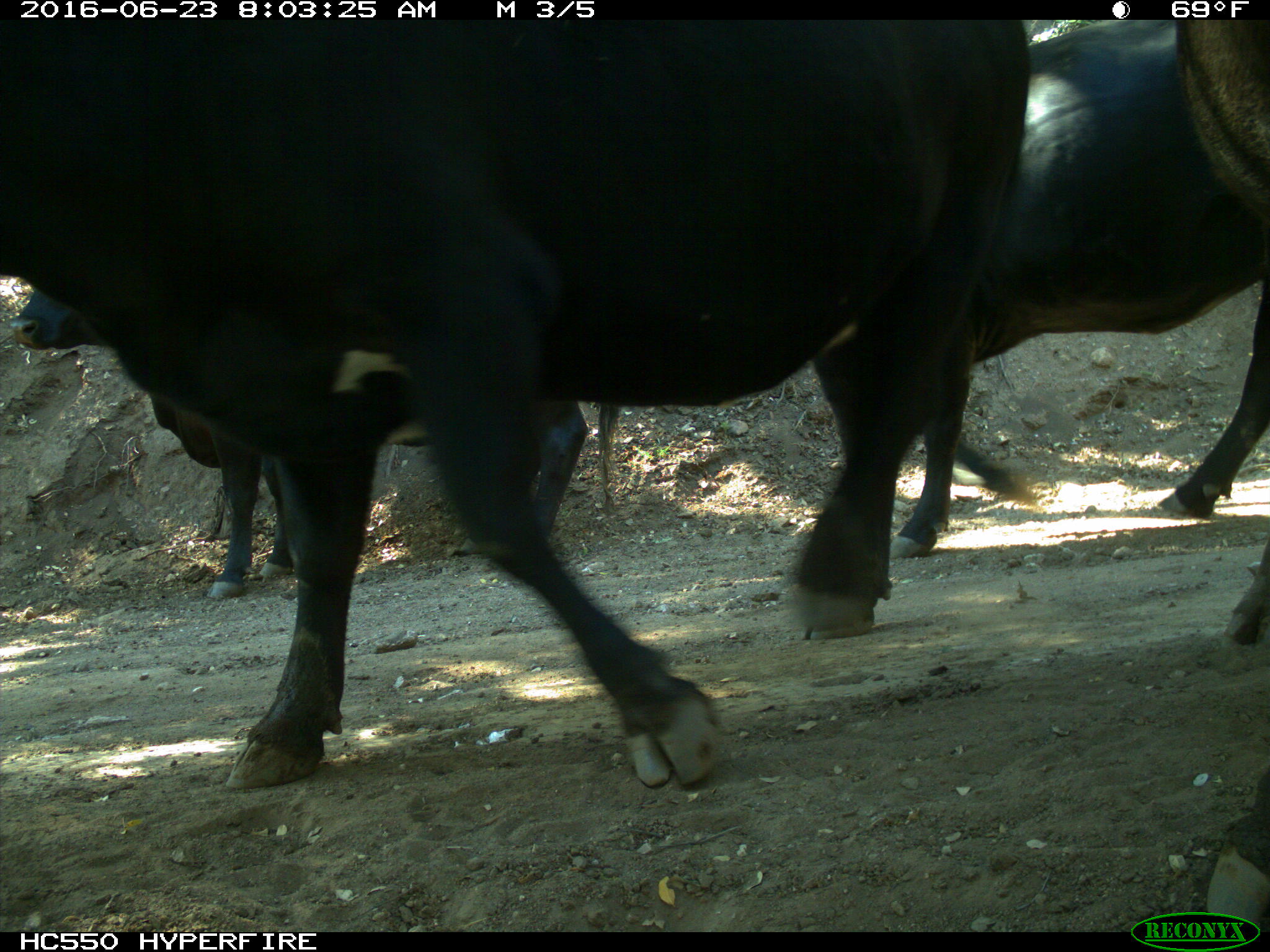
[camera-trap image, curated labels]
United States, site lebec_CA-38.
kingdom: Animalia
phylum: Chordata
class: Mammalia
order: Artiodactyla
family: Bovidae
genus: Bos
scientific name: Bos taurus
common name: domestic cow